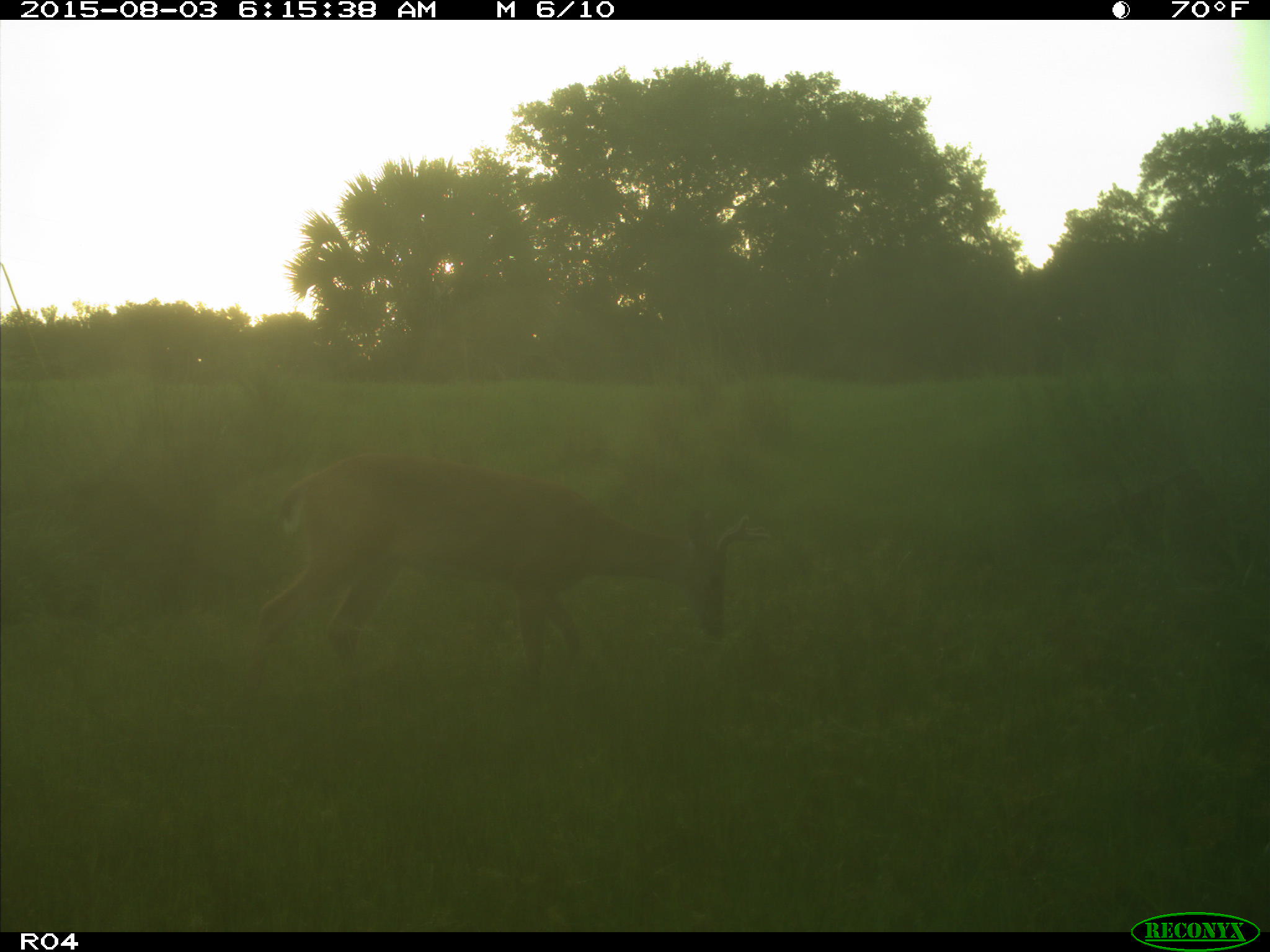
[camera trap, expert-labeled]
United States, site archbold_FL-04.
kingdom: Animalia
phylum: Chordata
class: Mammalia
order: Artiodactyla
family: Cervidae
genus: Odocoileus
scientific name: Odocoileus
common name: deer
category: unidentified deer